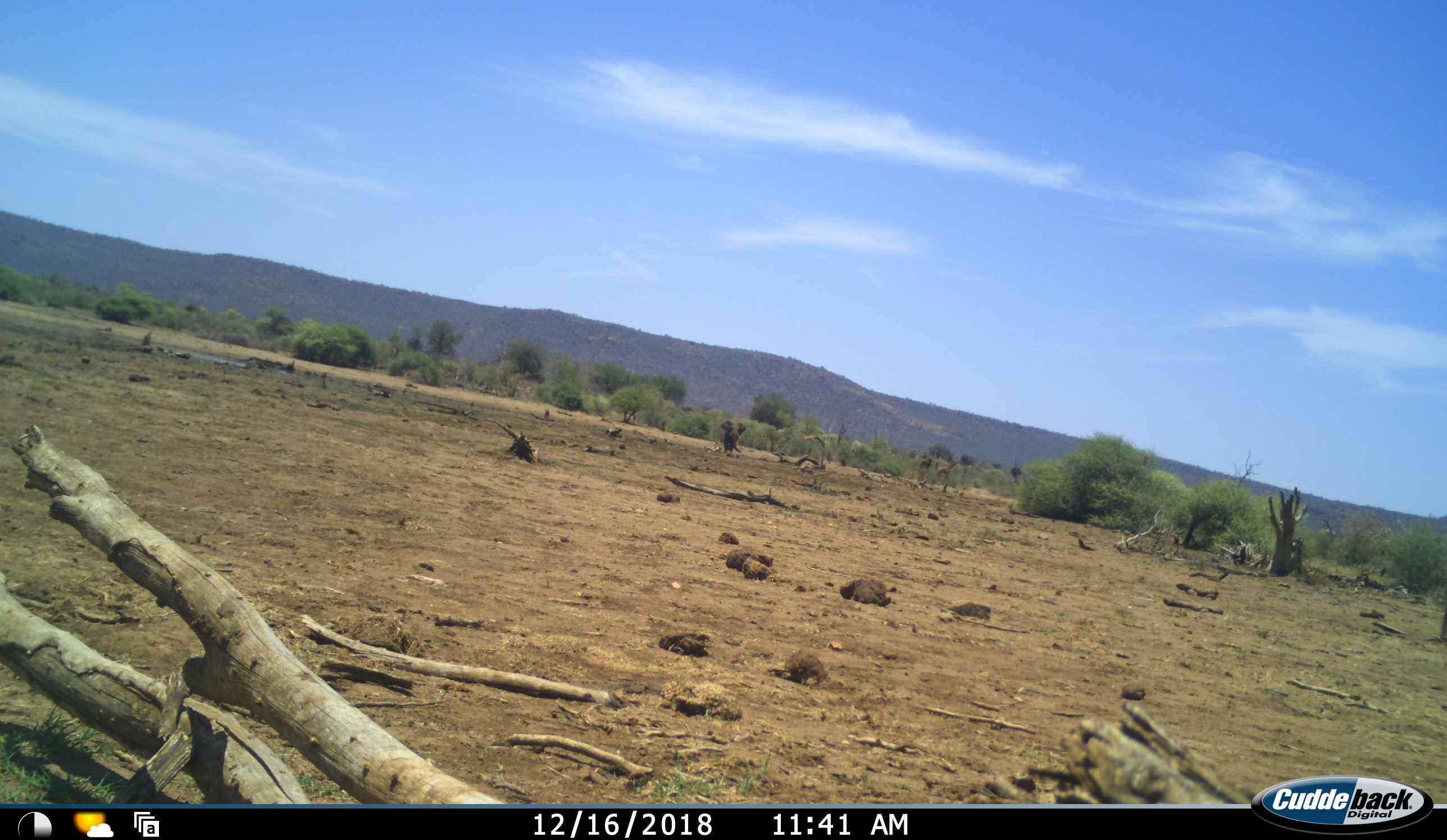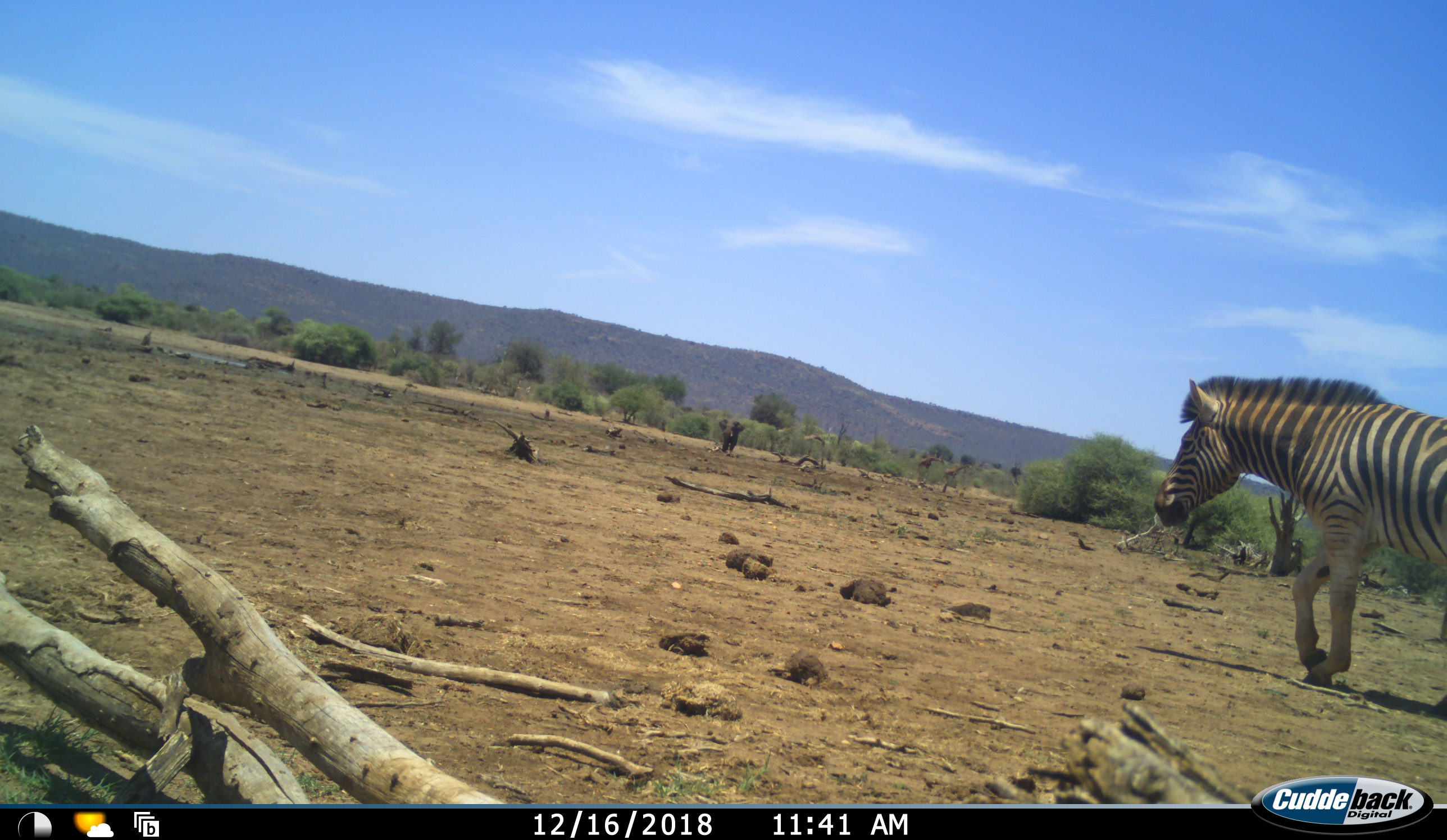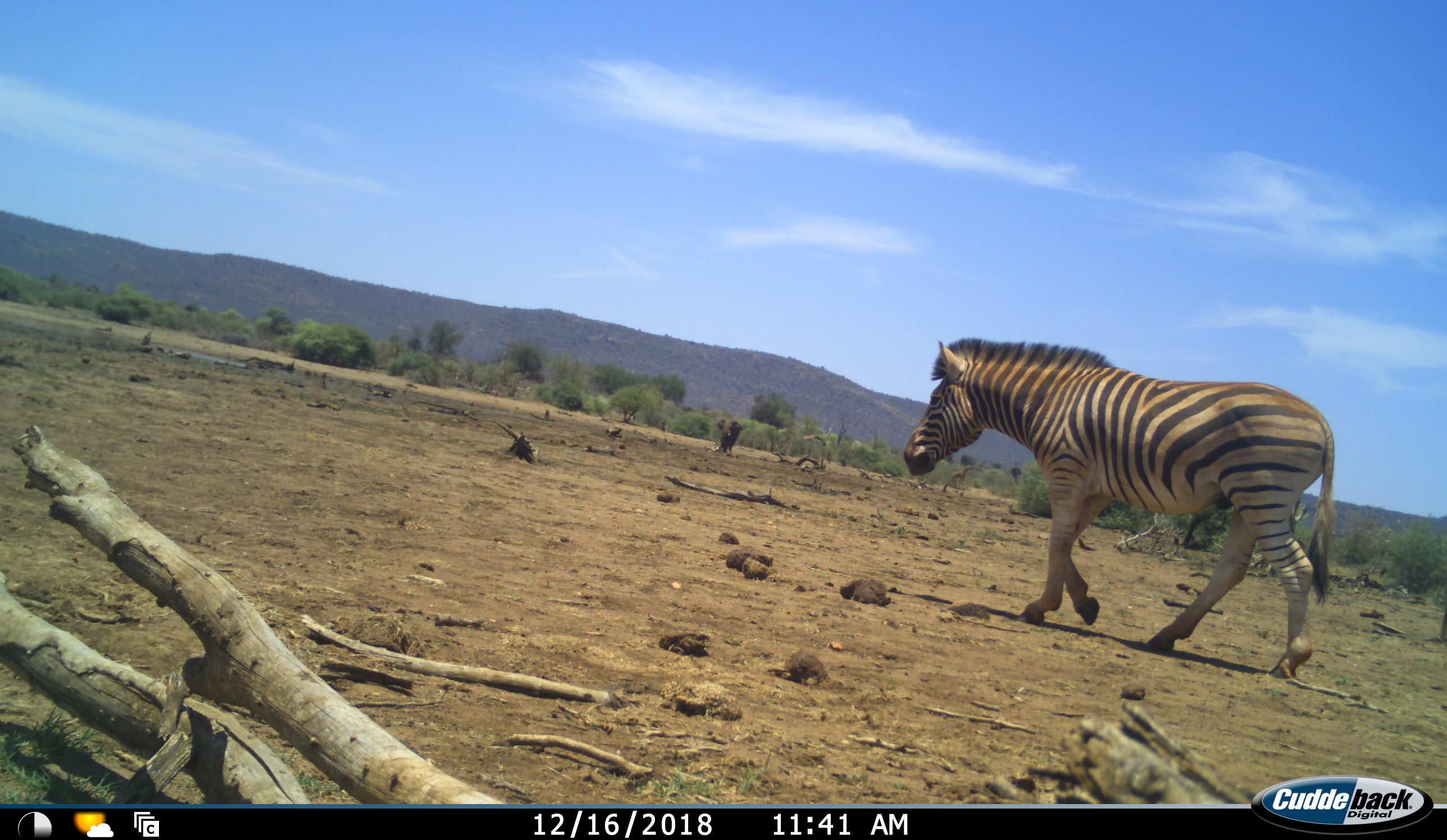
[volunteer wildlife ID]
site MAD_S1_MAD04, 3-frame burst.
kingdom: Animalia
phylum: Chordata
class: Mammalia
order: Proboscidea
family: Elephantidae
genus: Loxodonta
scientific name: Loxodonta africana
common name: african bush elephant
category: elephant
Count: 1.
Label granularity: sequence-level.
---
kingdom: Animalia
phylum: Chordata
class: Mammalia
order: Artiodactyla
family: Giraffidae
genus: Giraffa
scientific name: Giraffa camelopardalis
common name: giraffe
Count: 2.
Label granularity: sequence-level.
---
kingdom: Animalia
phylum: Chordata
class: Mammalia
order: Perissodactyla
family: Equidae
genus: Equus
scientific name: Equus quagga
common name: plains zebra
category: zebraplains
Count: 1.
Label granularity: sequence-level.